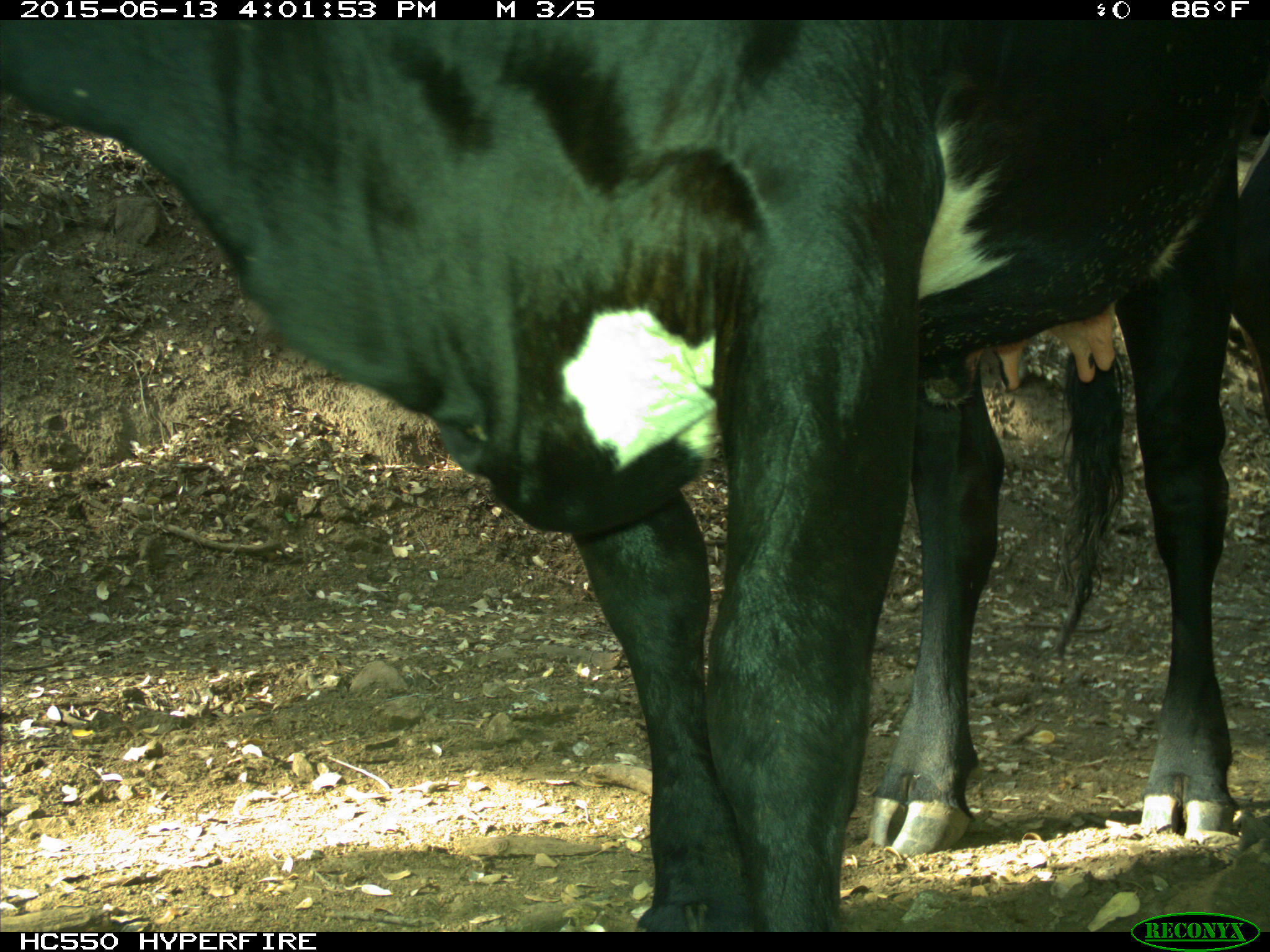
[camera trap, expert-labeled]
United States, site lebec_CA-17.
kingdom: Animalia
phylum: Chordata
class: Mammalia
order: Artiodactyla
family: Bovidae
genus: Bos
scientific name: Bos taurus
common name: domestic cow